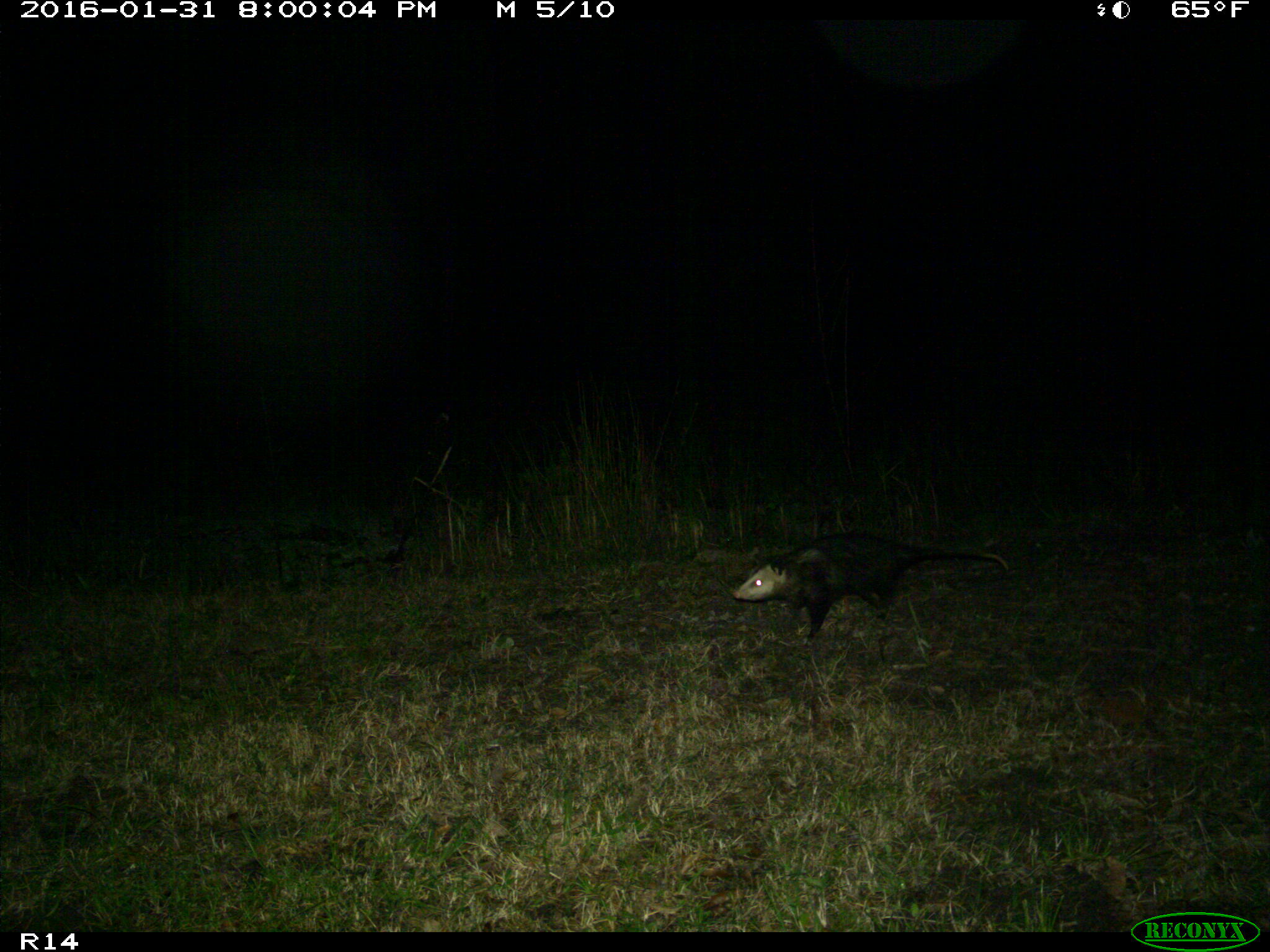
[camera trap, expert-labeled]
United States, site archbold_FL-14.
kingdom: Animalia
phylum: Chordata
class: Mammalia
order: Didelphimorphia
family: Didelphidae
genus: Didelphis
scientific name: Didelphis virginiana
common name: virginia opossum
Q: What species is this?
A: Didelphis virginiana (virginia opossum).